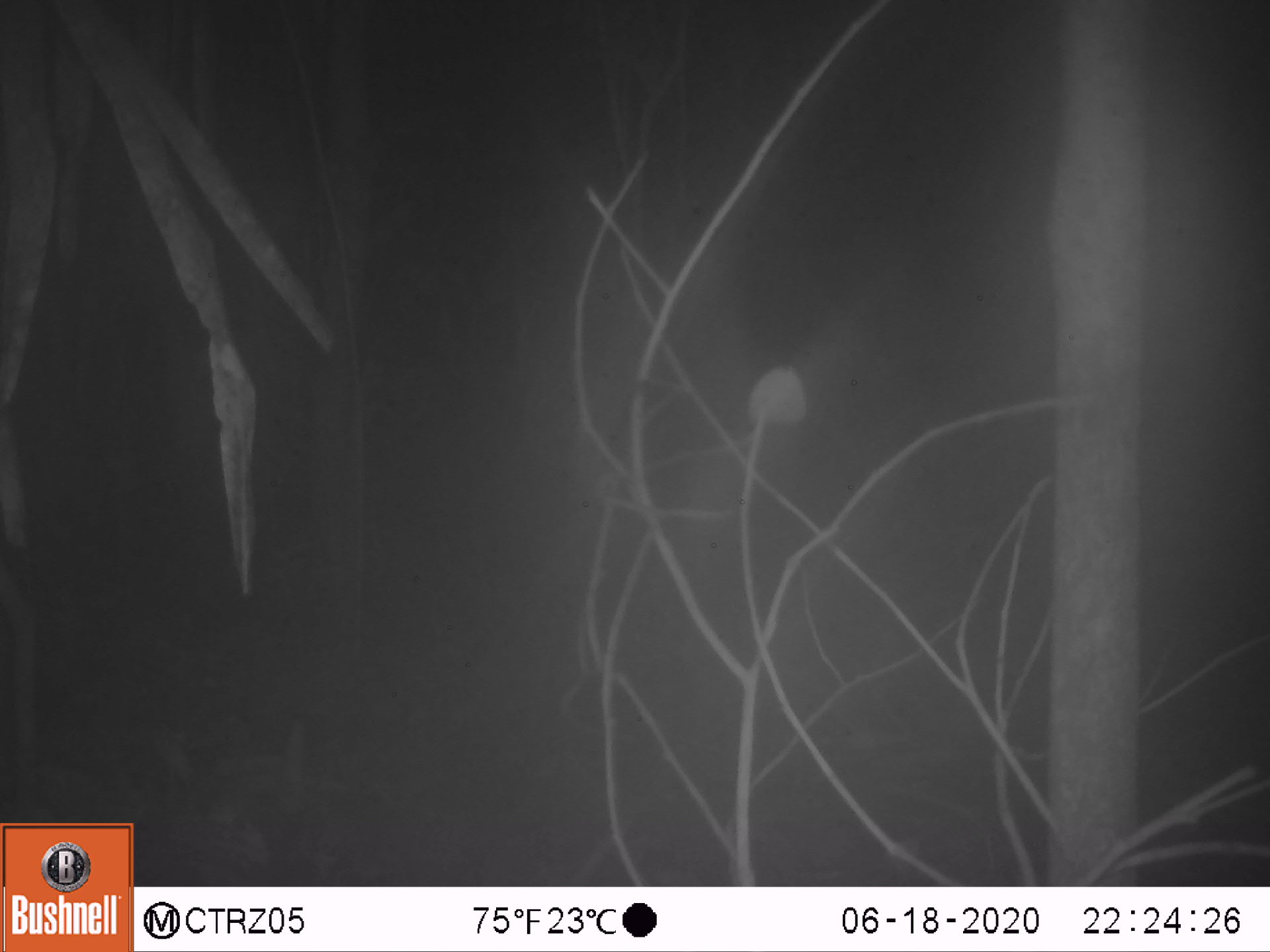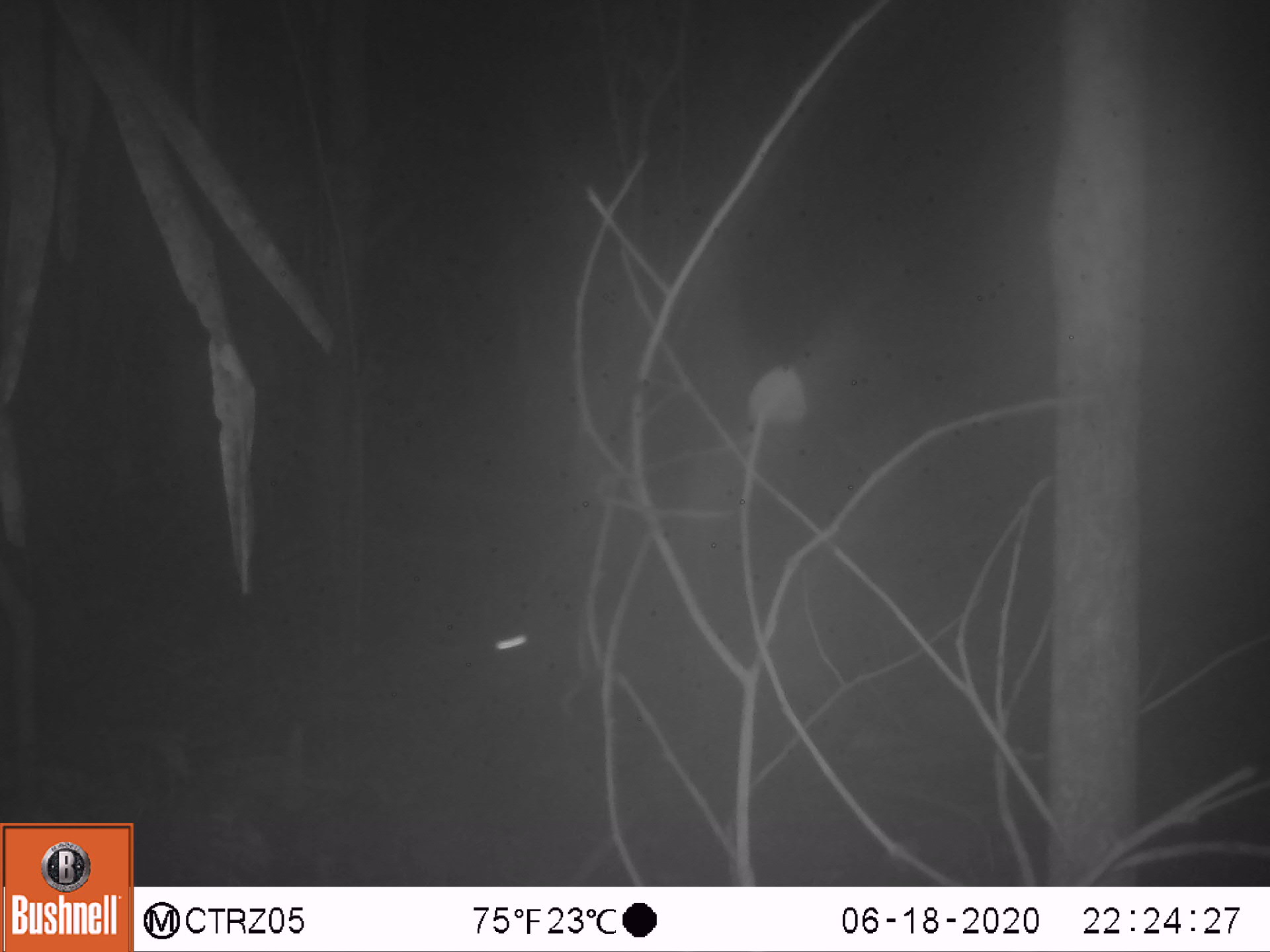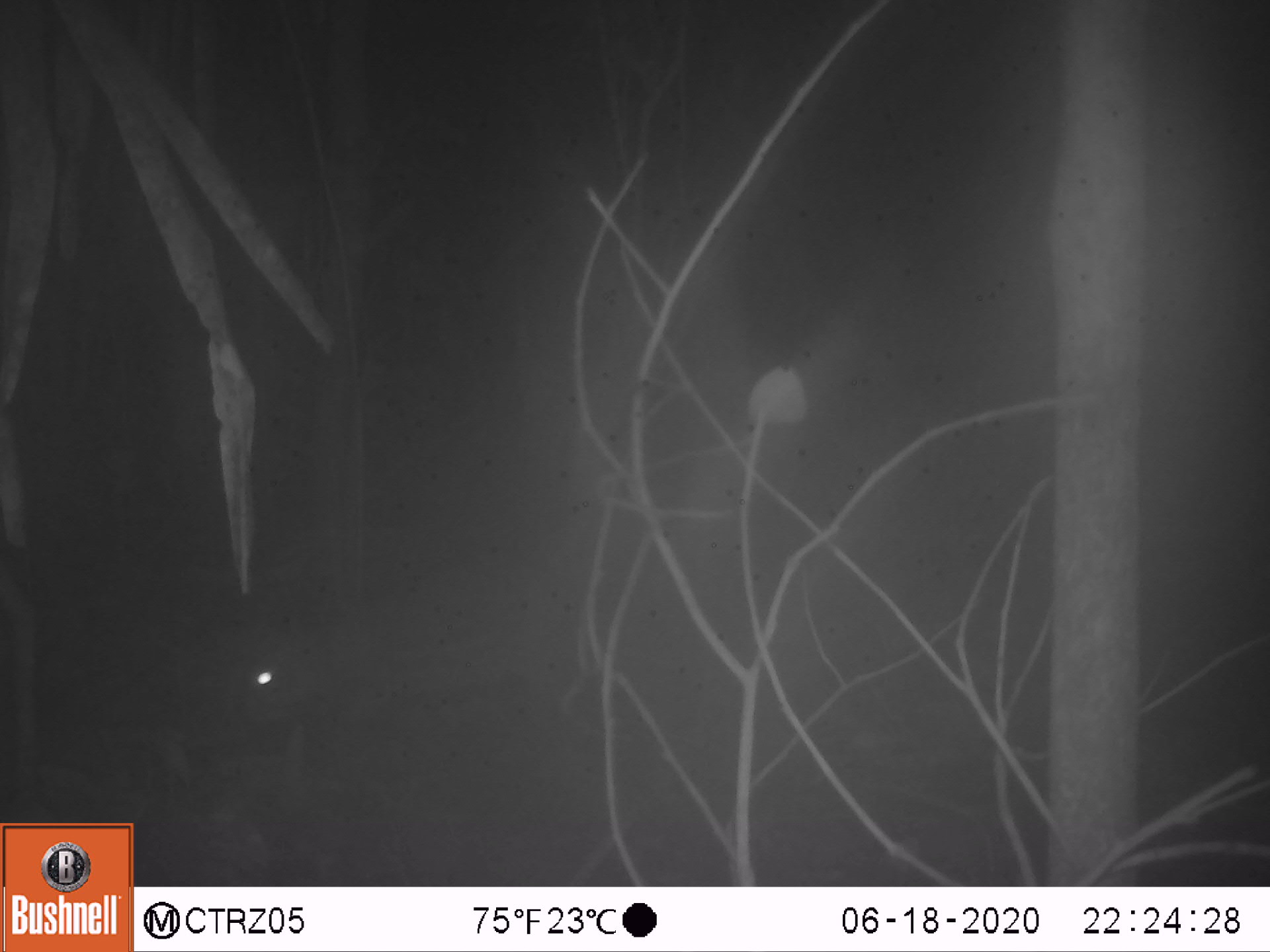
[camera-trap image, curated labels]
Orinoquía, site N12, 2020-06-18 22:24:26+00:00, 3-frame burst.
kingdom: Animalia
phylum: Chordata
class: Mammalia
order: Rodentia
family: Cuniculidae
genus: Cuniculus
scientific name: Cuniculus paca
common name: spotted paca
Spotted paca (Cuniculus paca).